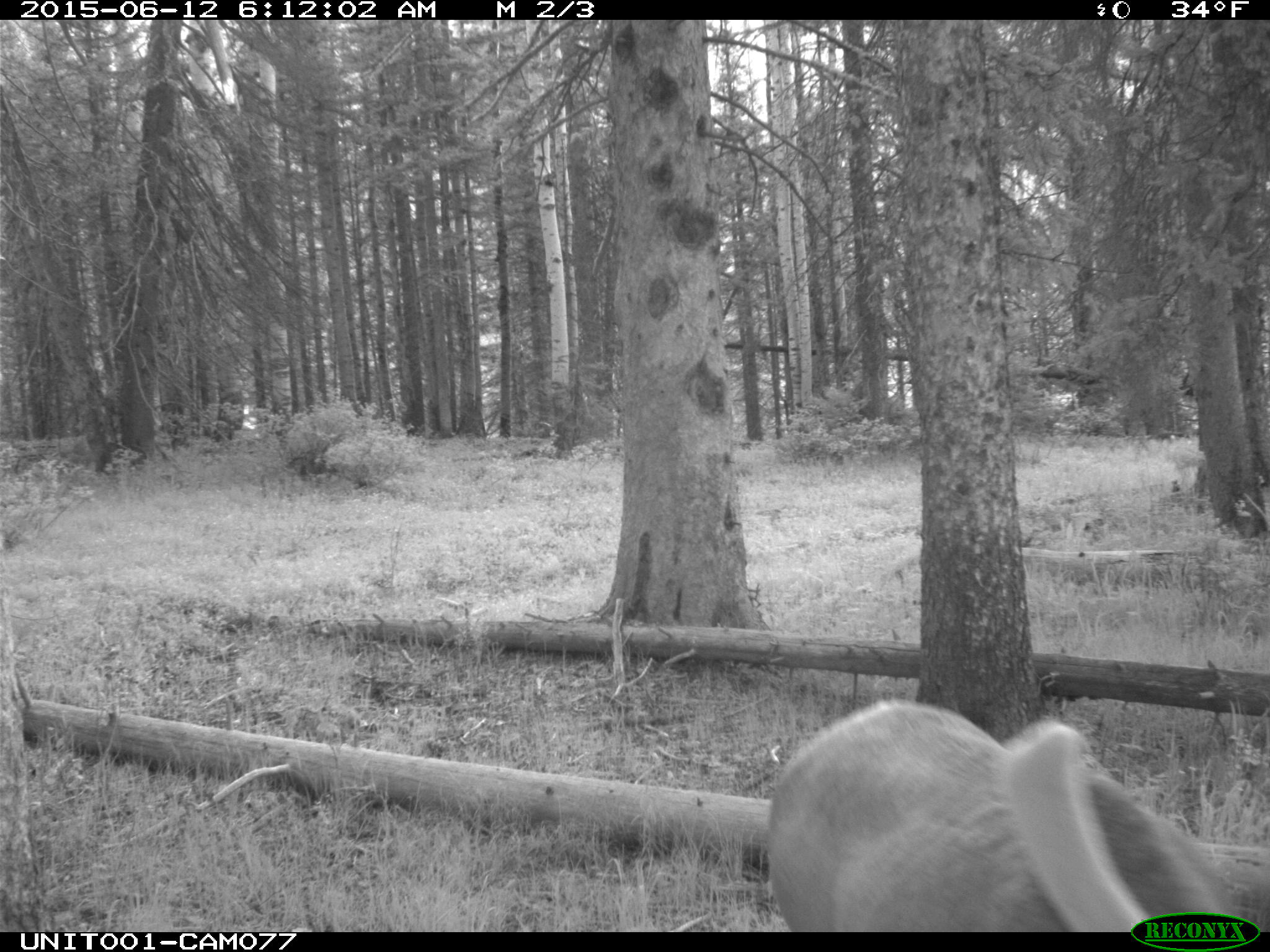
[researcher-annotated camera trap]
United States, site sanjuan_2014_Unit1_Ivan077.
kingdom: Animalia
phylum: Chordata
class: Mammalia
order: Artiodactyla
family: Cervidae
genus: Cervus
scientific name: Cervus elaphus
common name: red deer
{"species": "Cervus elaphus (red deer)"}